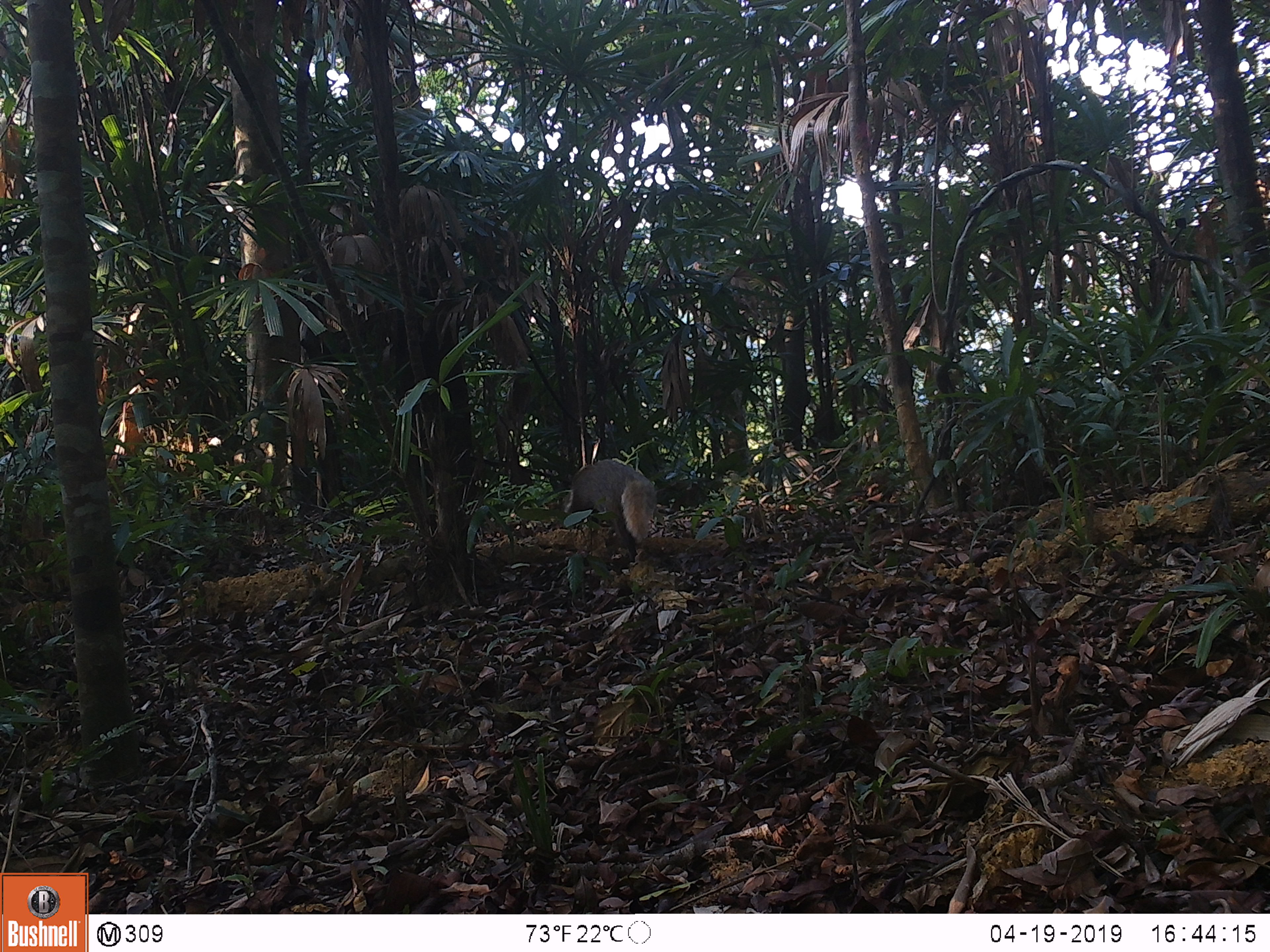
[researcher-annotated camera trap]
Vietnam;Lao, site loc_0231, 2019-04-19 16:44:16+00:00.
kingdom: Animalia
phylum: Chordata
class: Mammalia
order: Carnivora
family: Herpestidae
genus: Urva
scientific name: Urva urva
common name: crab-eating mongoose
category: crab eating mongoose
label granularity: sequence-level